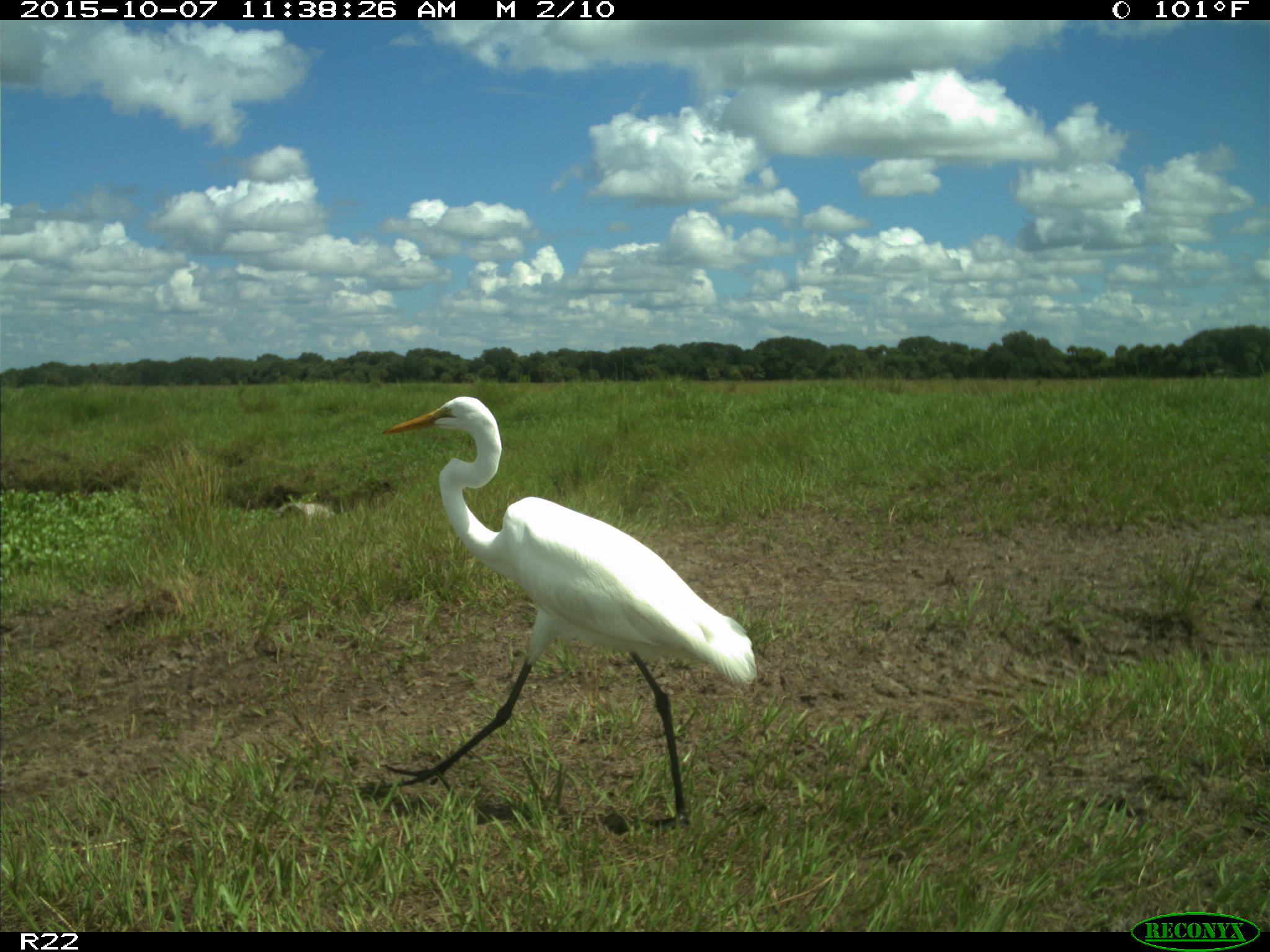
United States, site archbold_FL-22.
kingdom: Animalia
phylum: Chordata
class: Aves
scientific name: Aves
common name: birds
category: unidentified bird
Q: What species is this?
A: Unidentified bird (birds) (Aves).